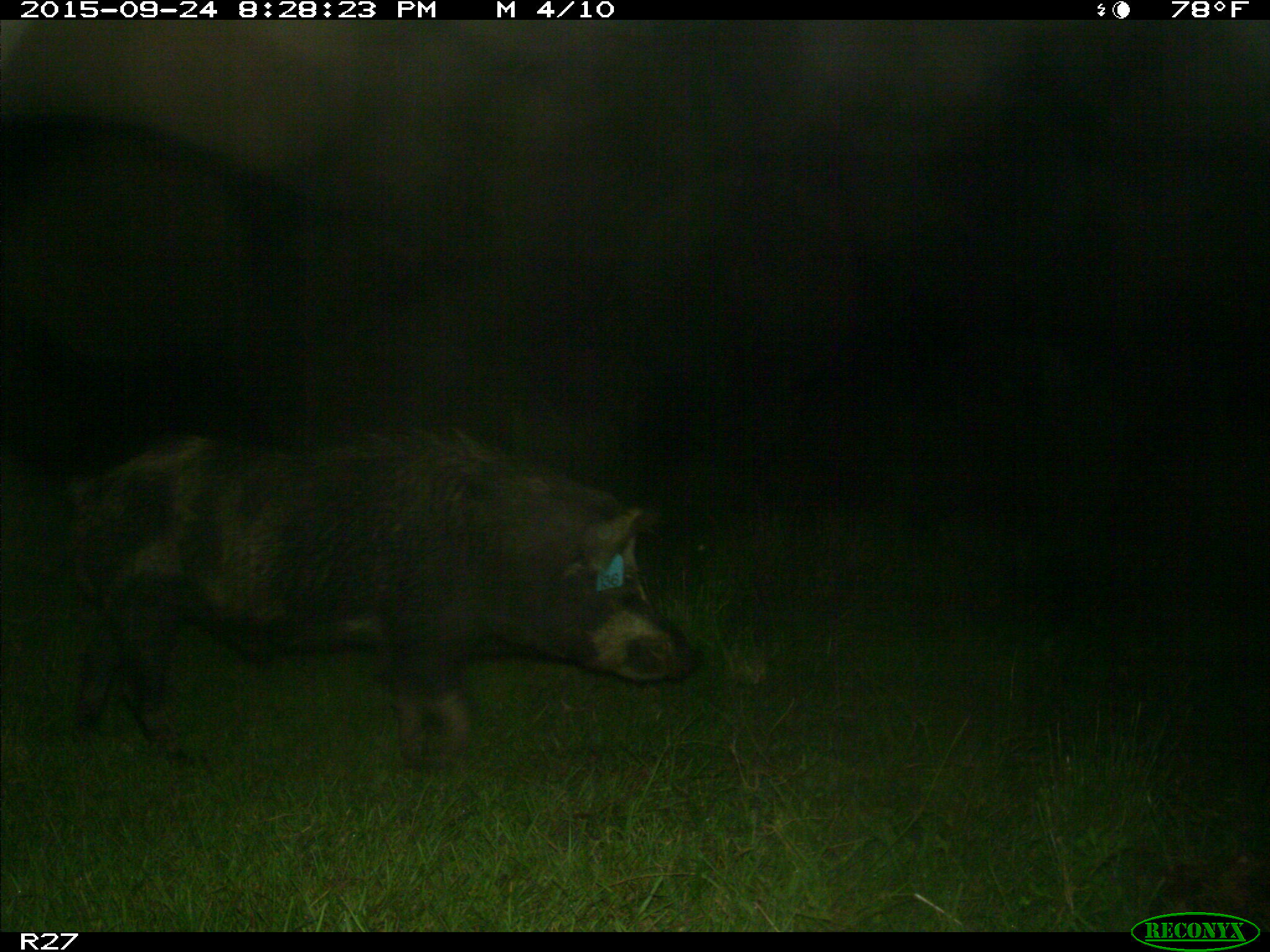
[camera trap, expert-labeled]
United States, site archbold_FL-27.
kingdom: Animalia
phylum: Chordata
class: Mammalia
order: Artiodactyla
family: Suidae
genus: Sus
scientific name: Sus scrofa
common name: wild boar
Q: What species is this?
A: Sus scrofa (wild boar).